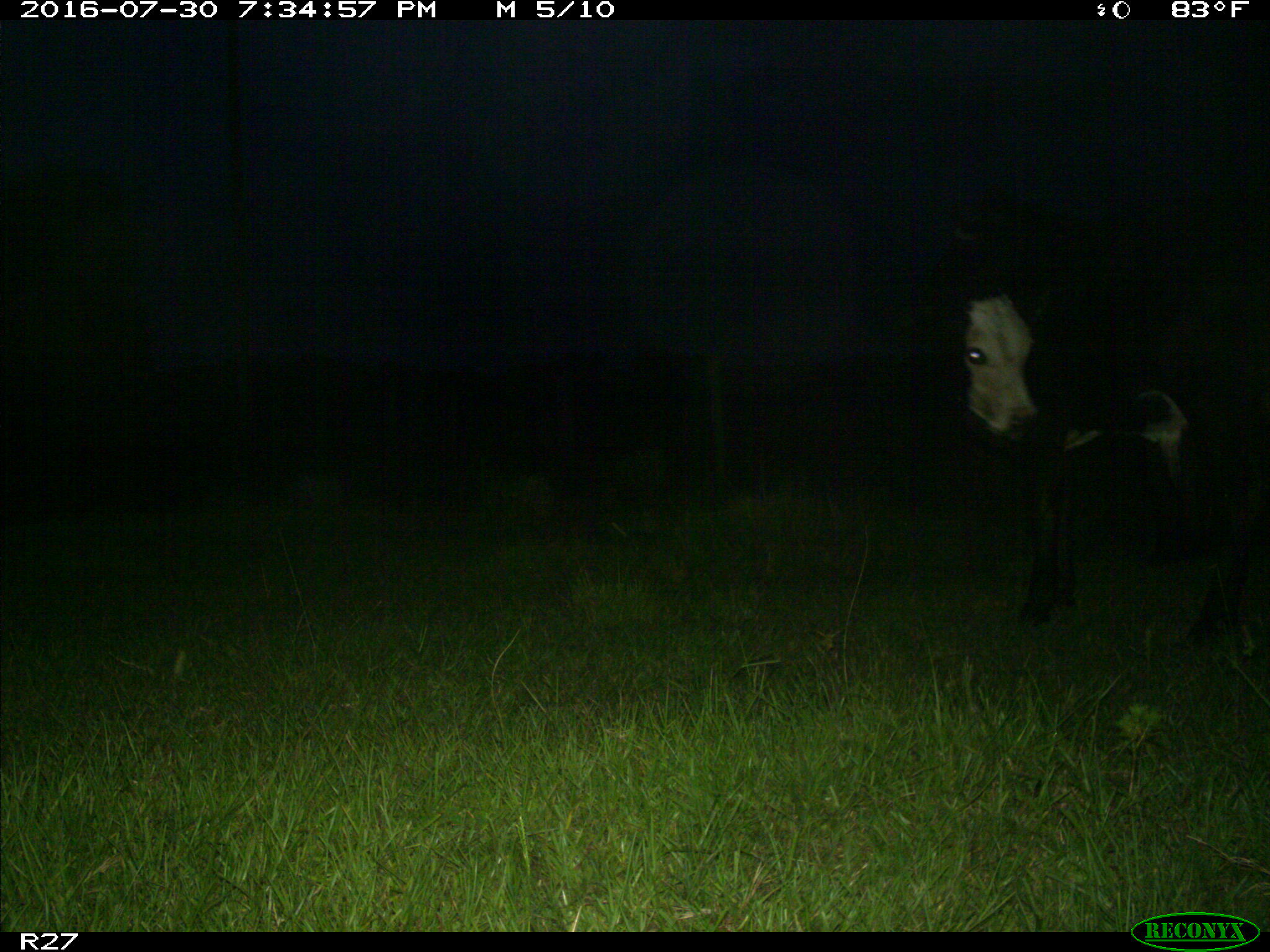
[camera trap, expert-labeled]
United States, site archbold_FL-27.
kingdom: Animalia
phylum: Chordata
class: Mammalia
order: Artiodactyla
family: Bovidae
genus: Bos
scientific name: Bos taurus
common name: domestic cow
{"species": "Bos taurus (domestic cow)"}